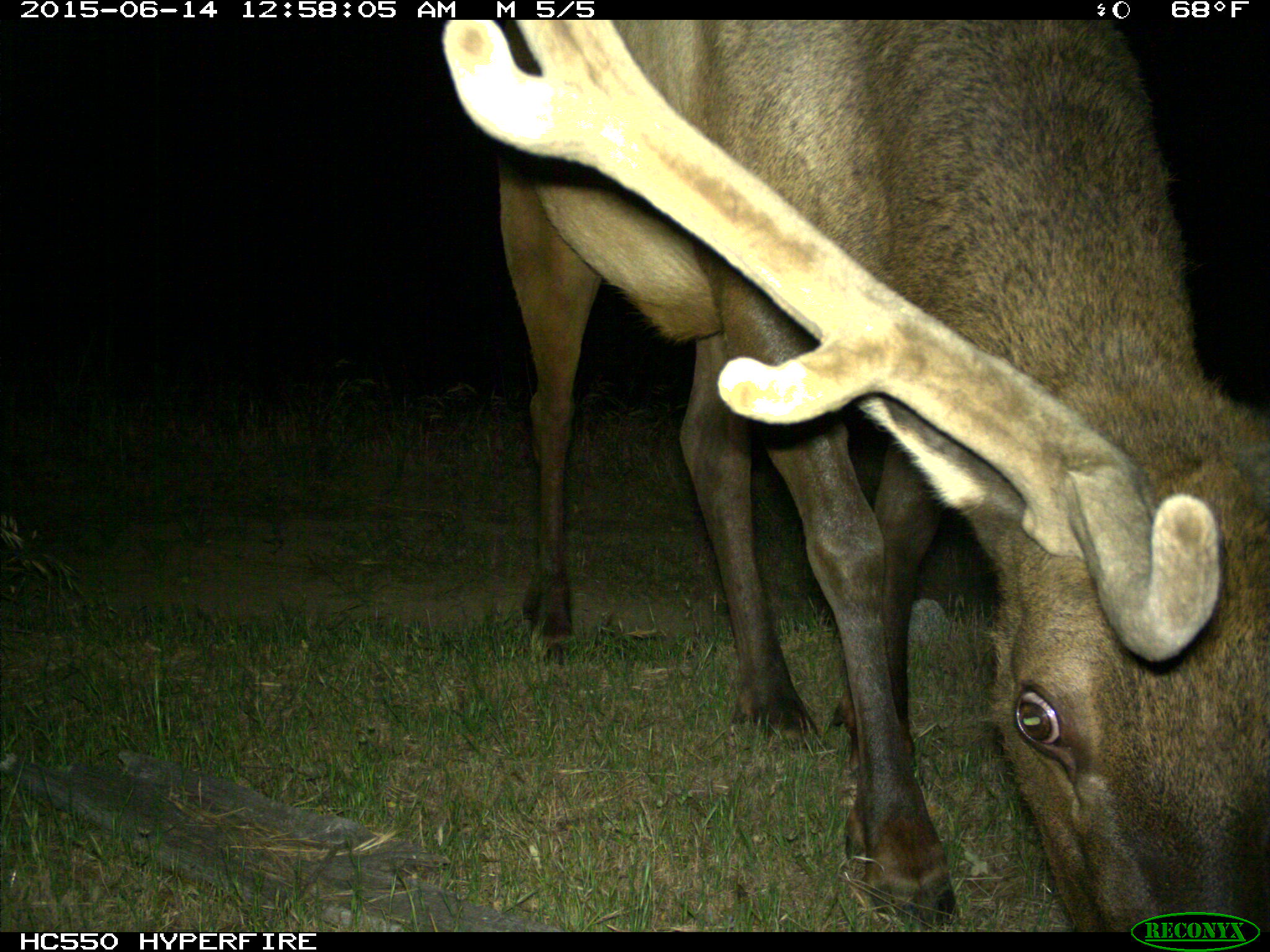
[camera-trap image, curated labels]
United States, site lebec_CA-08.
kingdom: Animalia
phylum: Chordata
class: Mammalia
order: Artiodactyla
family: Cervidae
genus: Cervus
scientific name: Cervus canadensis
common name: elk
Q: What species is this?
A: Cervus canadensis (elk).